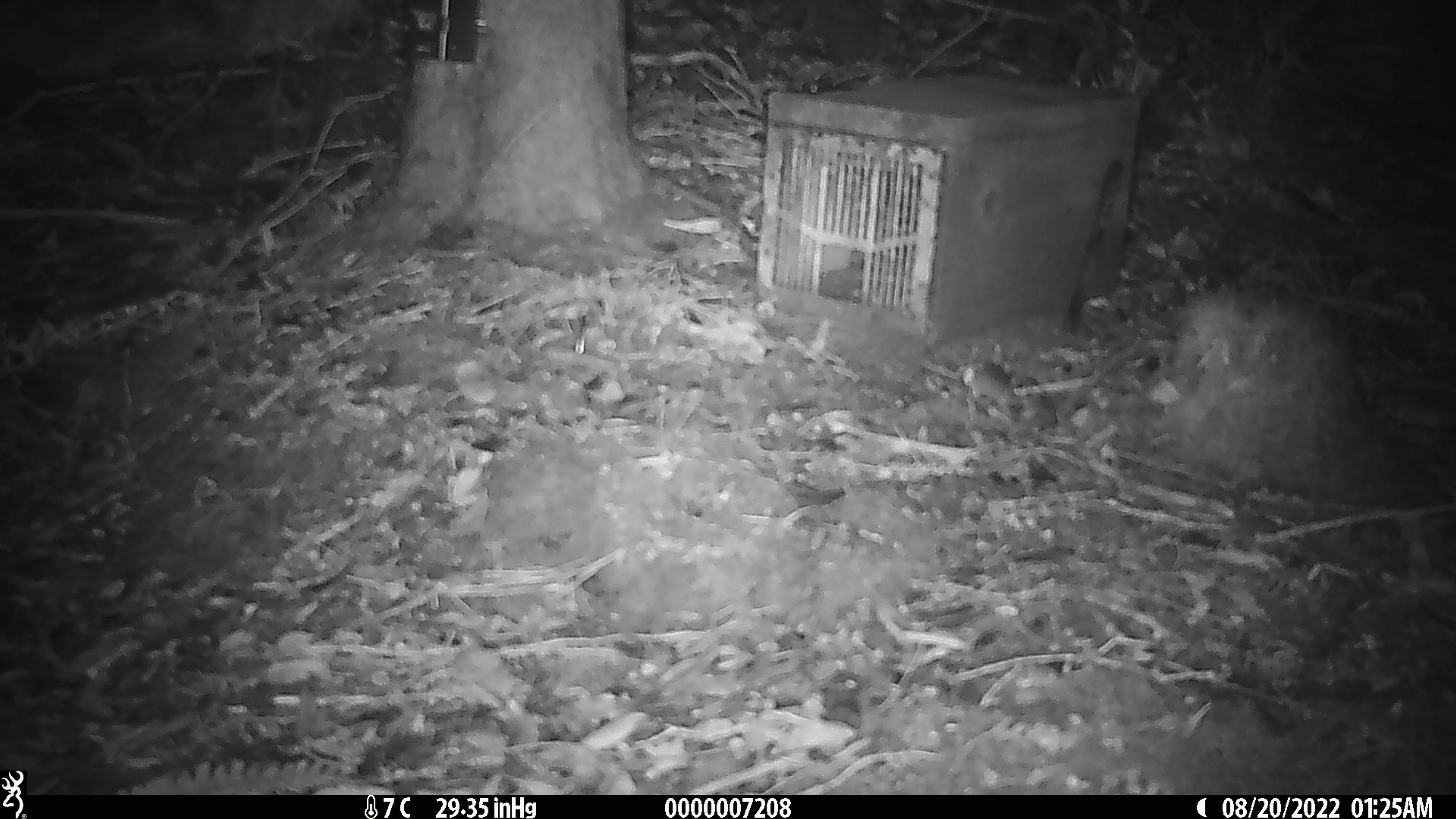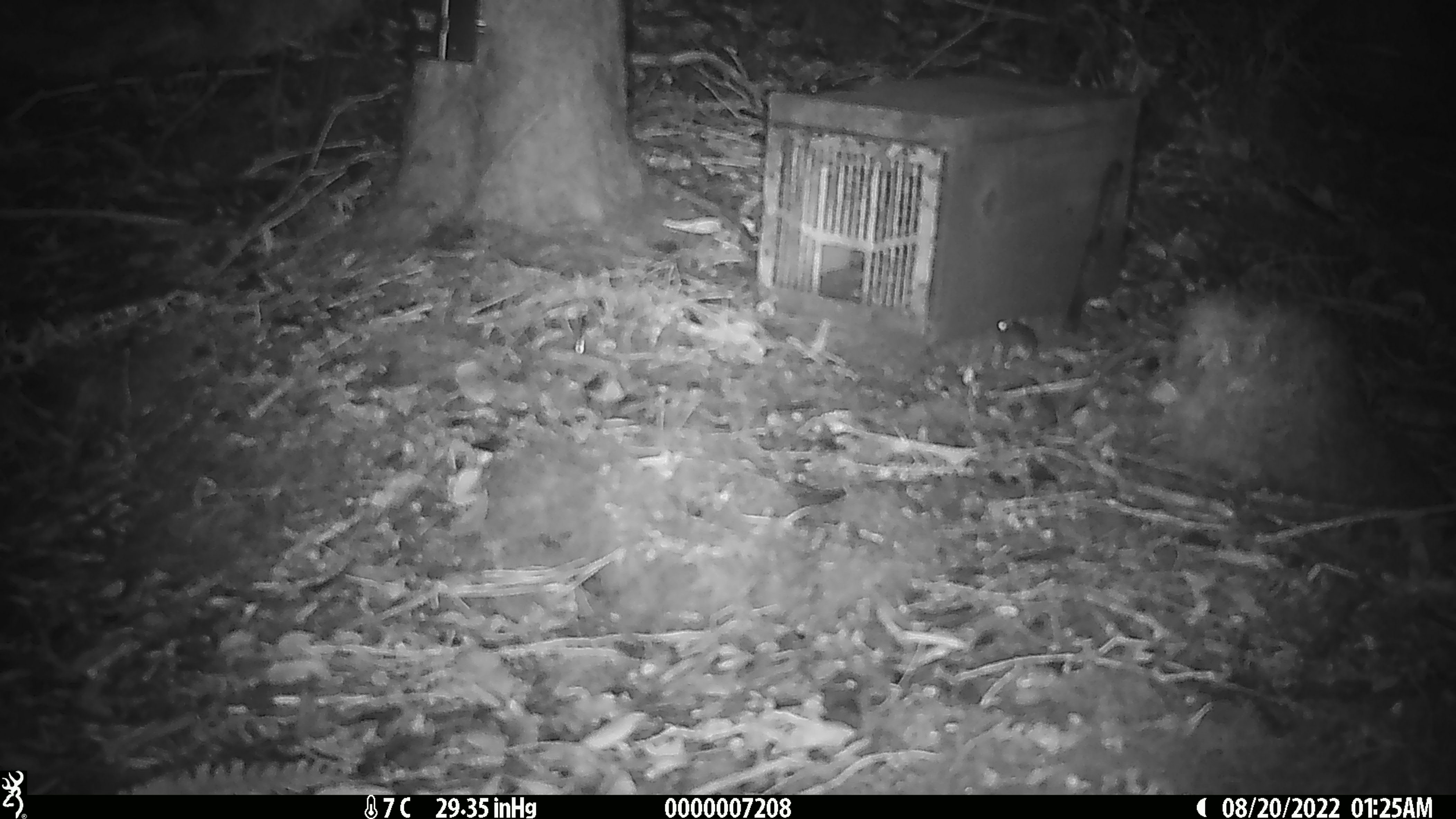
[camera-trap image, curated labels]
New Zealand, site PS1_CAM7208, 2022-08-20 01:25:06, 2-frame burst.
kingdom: Animalia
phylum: Chordata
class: Mammalia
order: Rodentia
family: Muridae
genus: Mus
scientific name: Mus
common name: mouse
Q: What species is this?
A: Mouse (Mus).